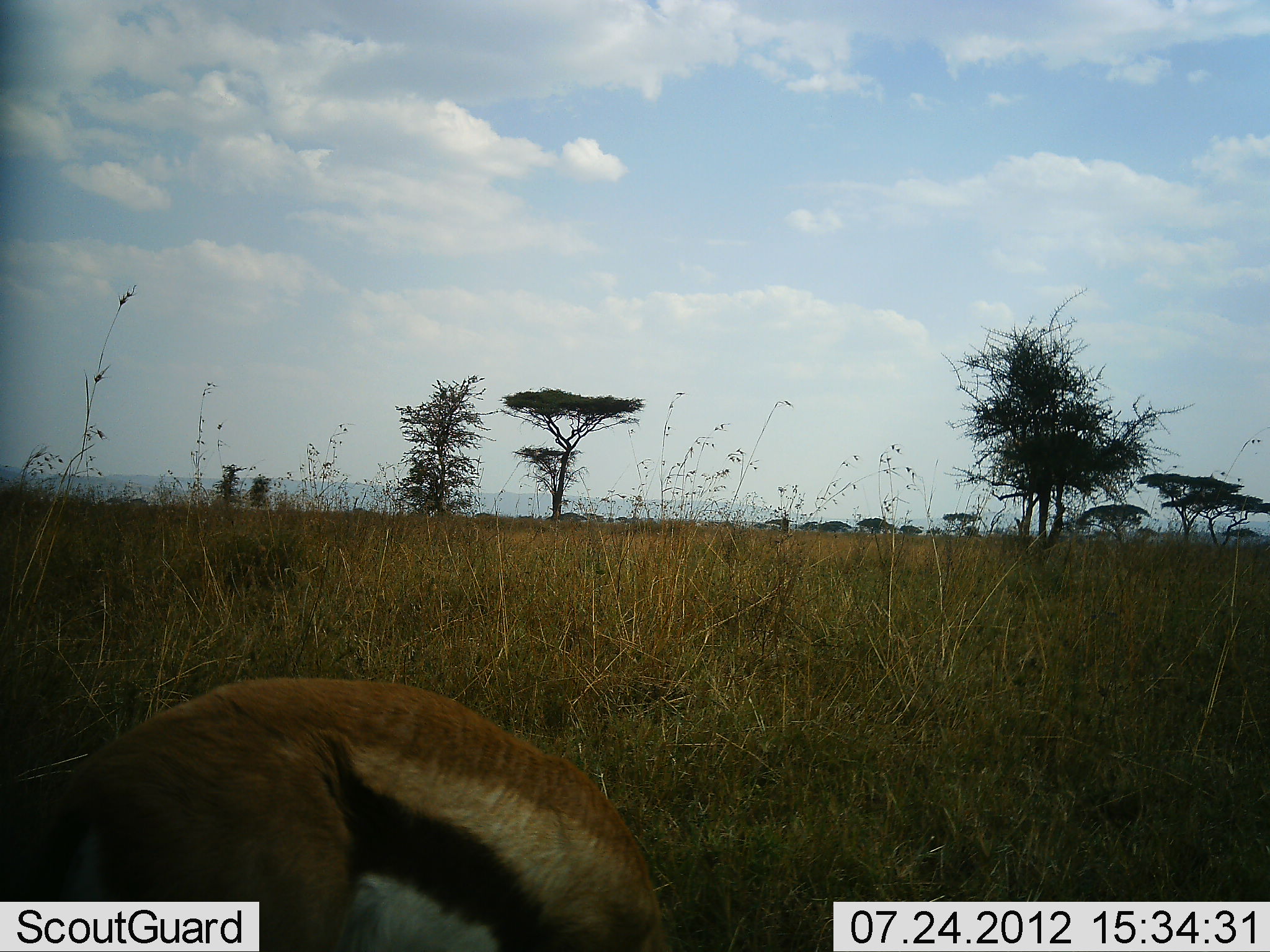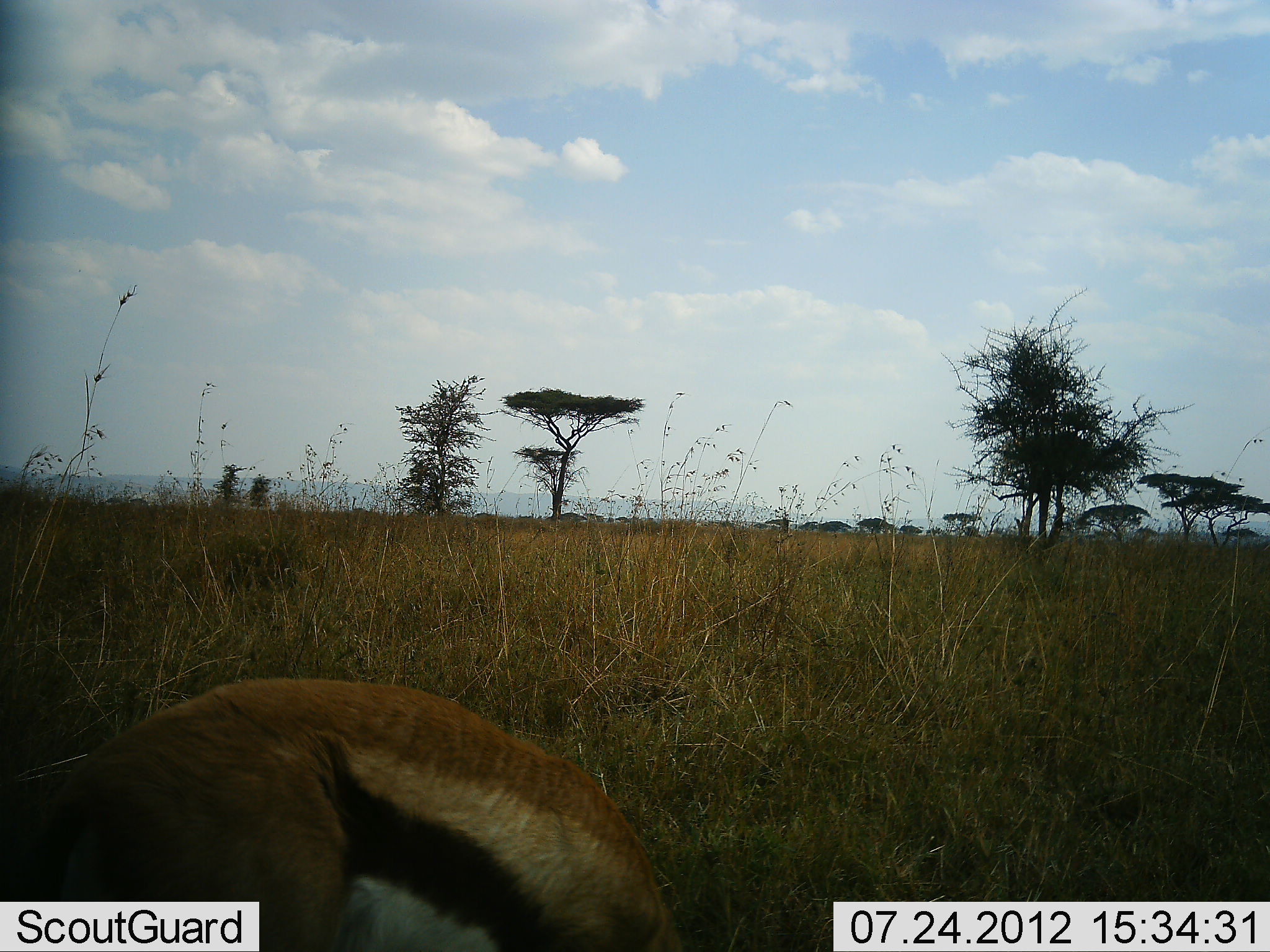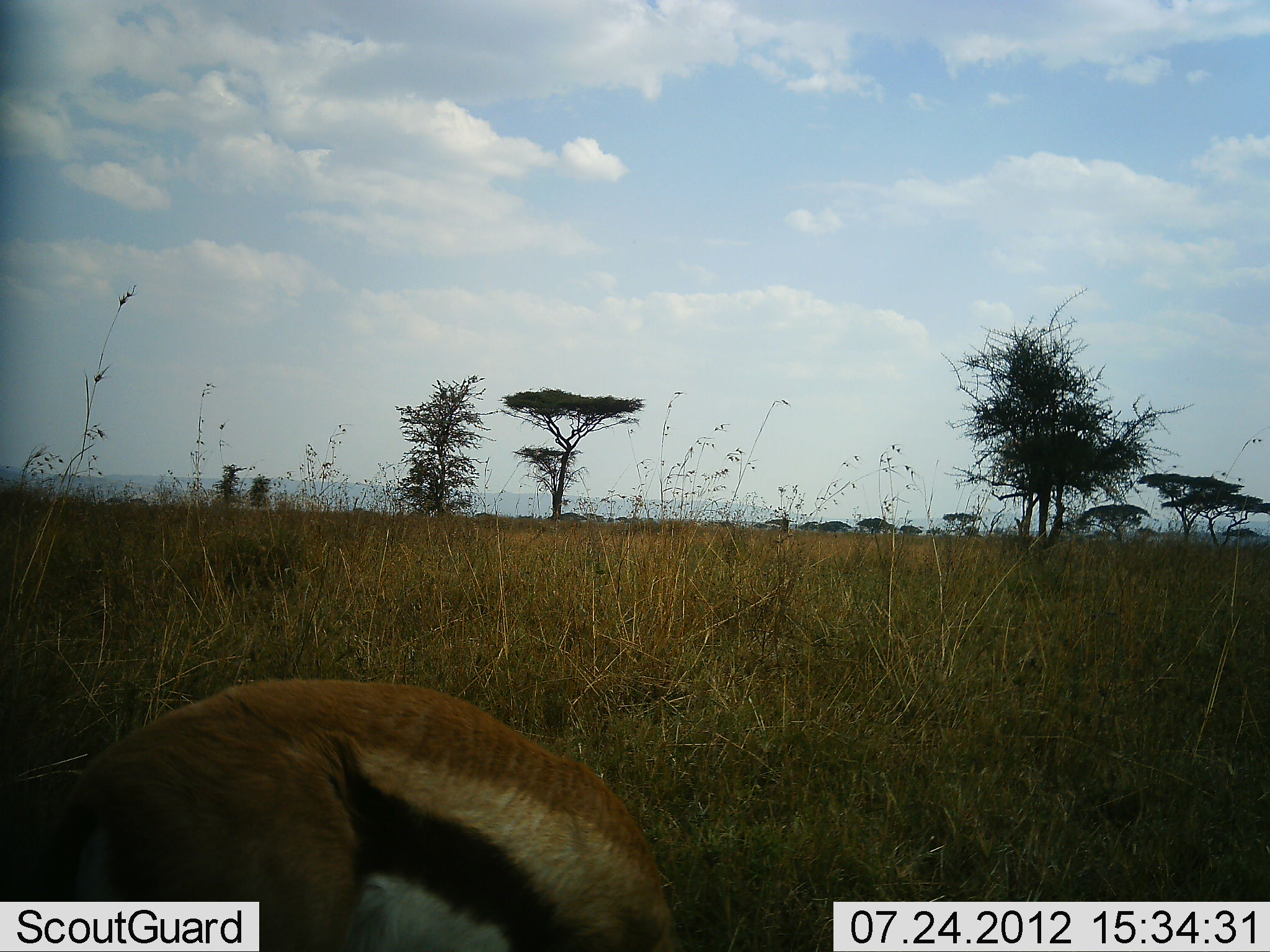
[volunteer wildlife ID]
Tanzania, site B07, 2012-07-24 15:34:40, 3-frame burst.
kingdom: Animalia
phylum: Chordata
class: Mammalia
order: Artiodactyla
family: Bovidae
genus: Eudorcas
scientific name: Eudorcas thomsonii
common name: thomson's gazelle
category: gazellethomsons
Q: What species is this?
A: Gazellethomsons (thomson's gazelle) (Eudorcas thomsonii).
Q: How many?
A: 1.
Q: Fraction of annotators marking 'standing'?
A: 40%.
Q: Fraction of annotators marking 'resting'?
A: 10%.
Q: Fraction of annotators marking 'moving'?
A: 0%.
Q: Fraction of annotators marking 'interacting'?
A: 0%.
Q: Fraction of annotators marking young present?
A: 0%.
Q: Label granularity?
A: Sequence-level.